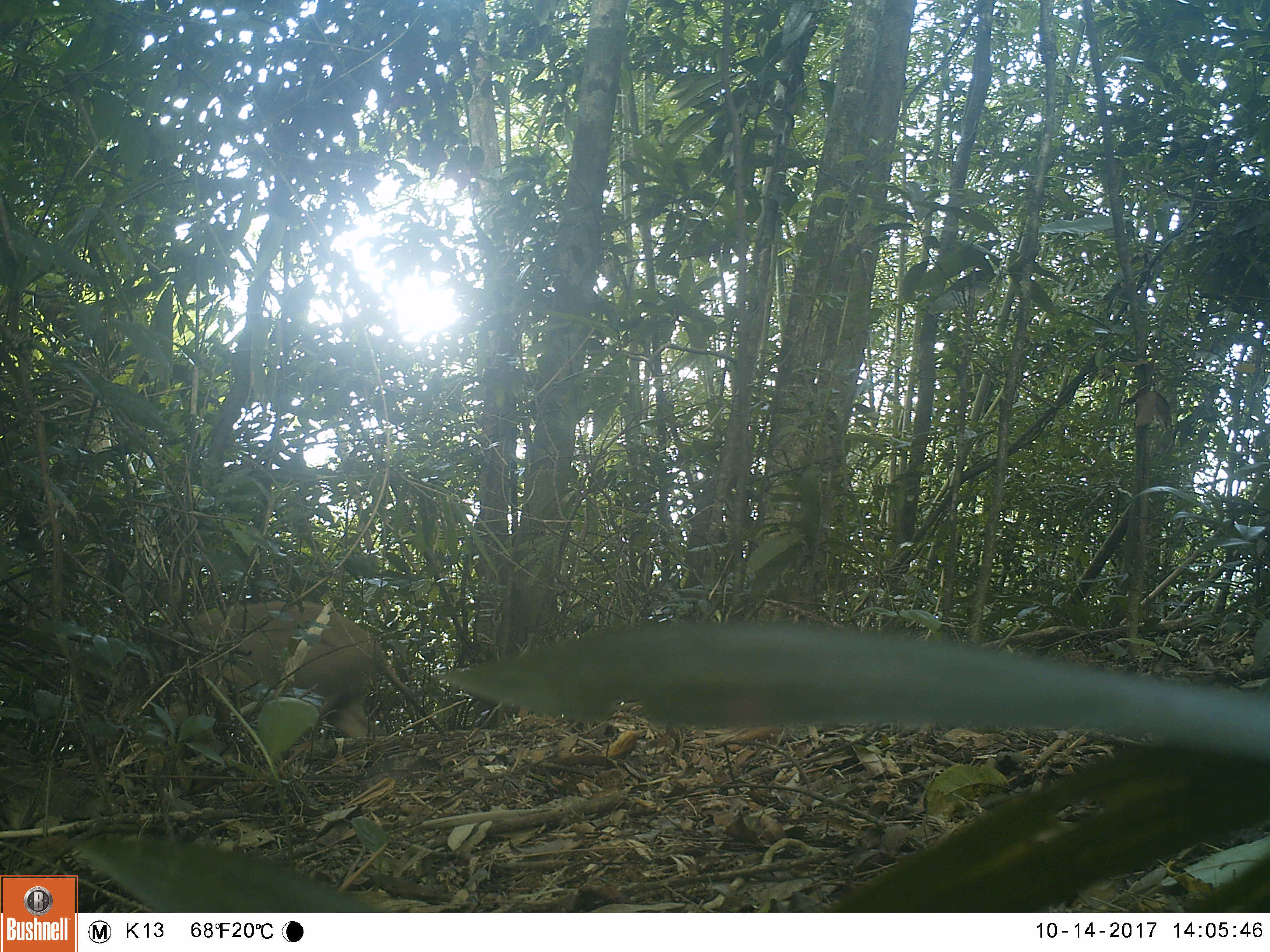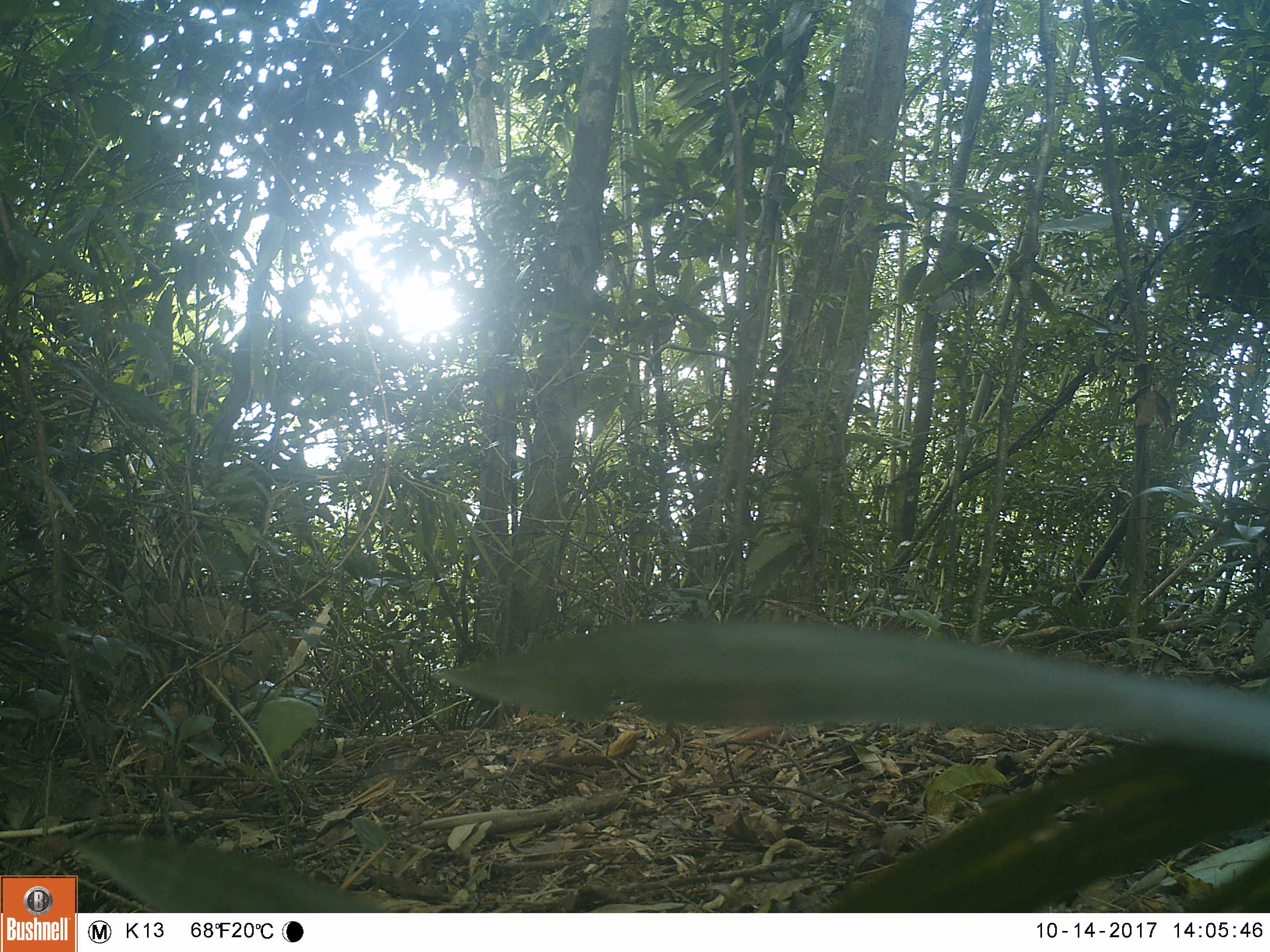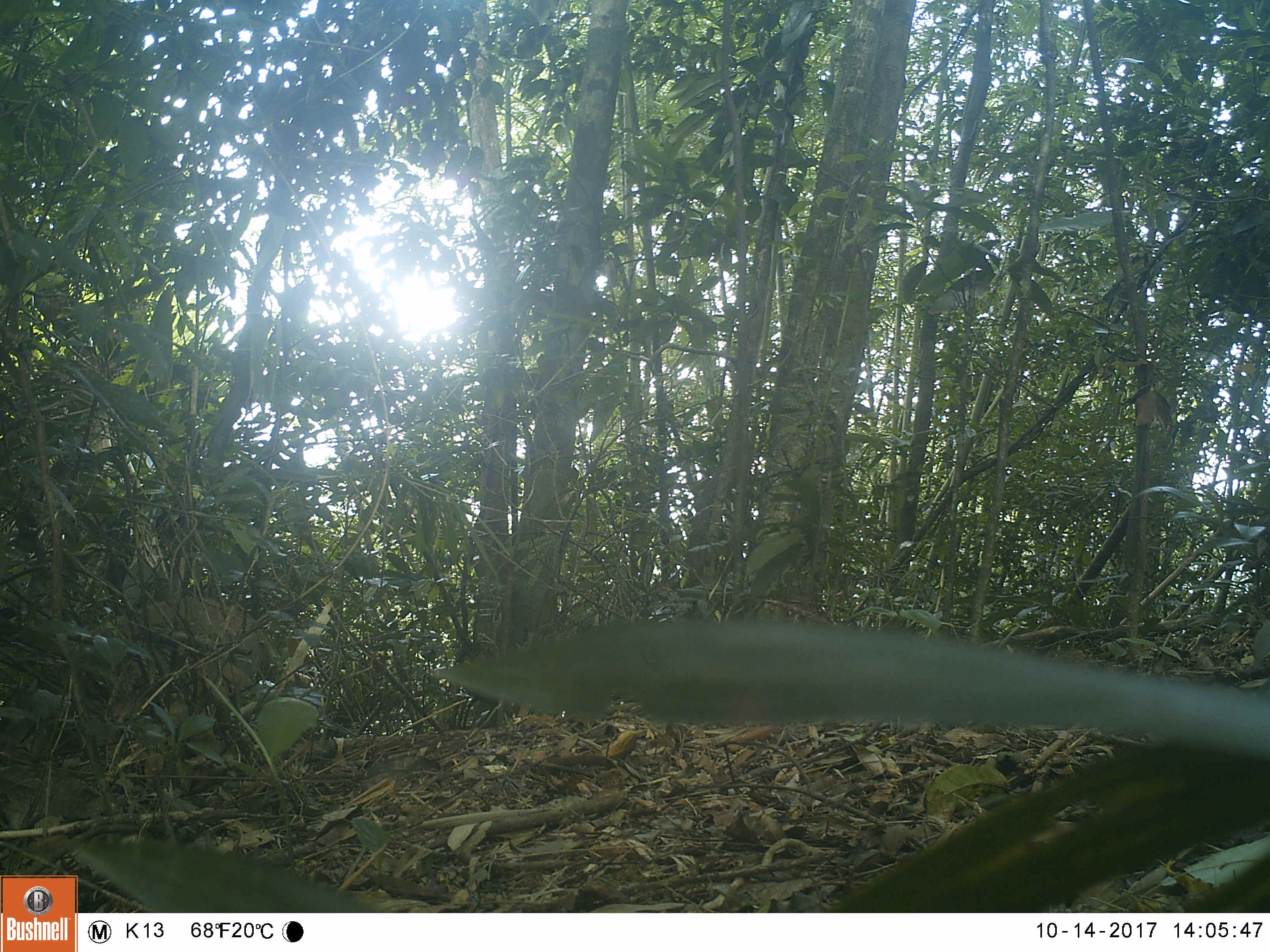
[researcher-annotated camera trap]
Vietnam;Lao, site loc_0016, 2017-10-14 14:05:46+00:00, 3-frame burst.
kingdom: Animalia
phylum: Chordata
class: Mammalia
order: Artiodactyla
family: Suidae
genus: Sus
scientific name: Sus scrofa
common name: eurasian wild pig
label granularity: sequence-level